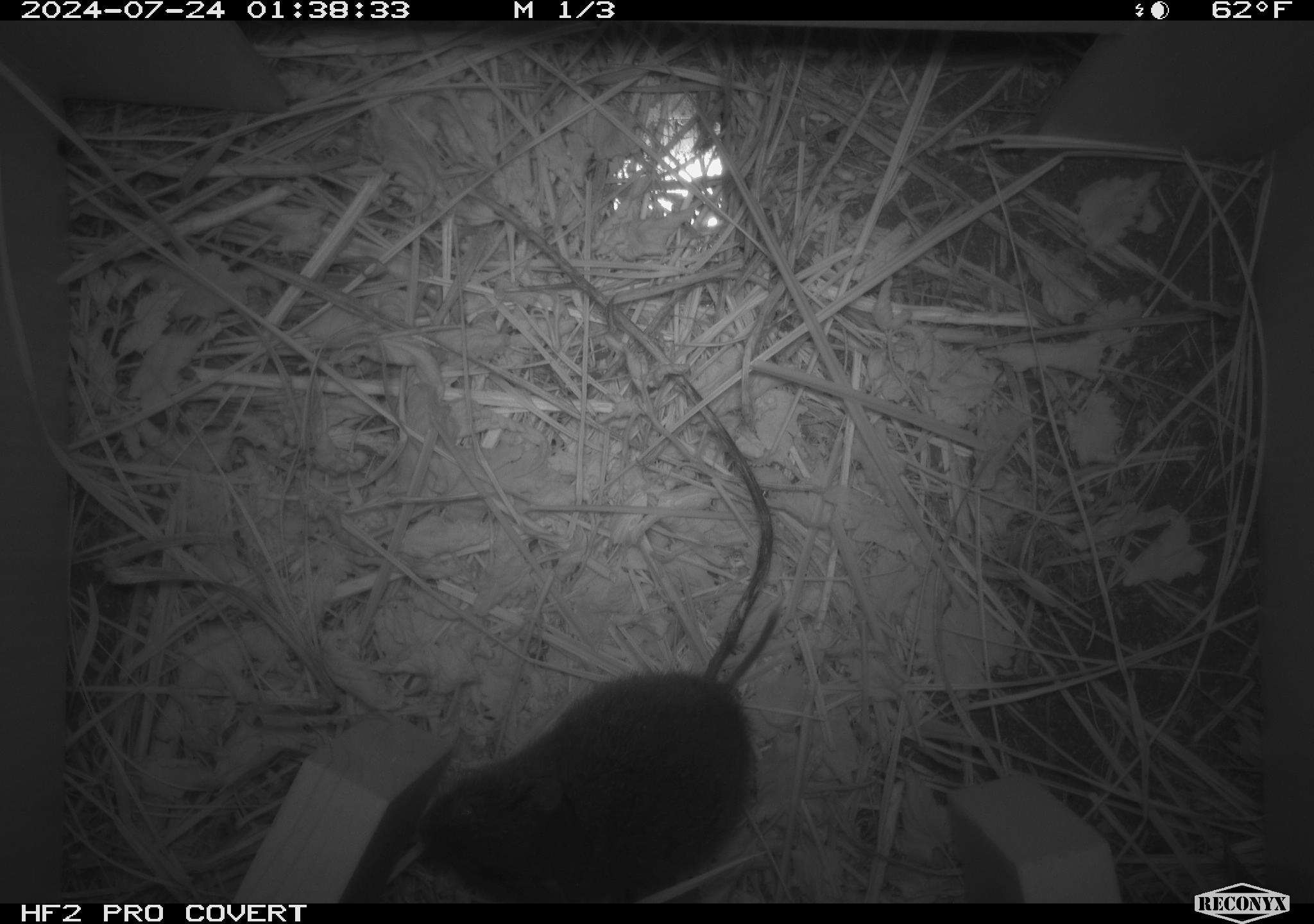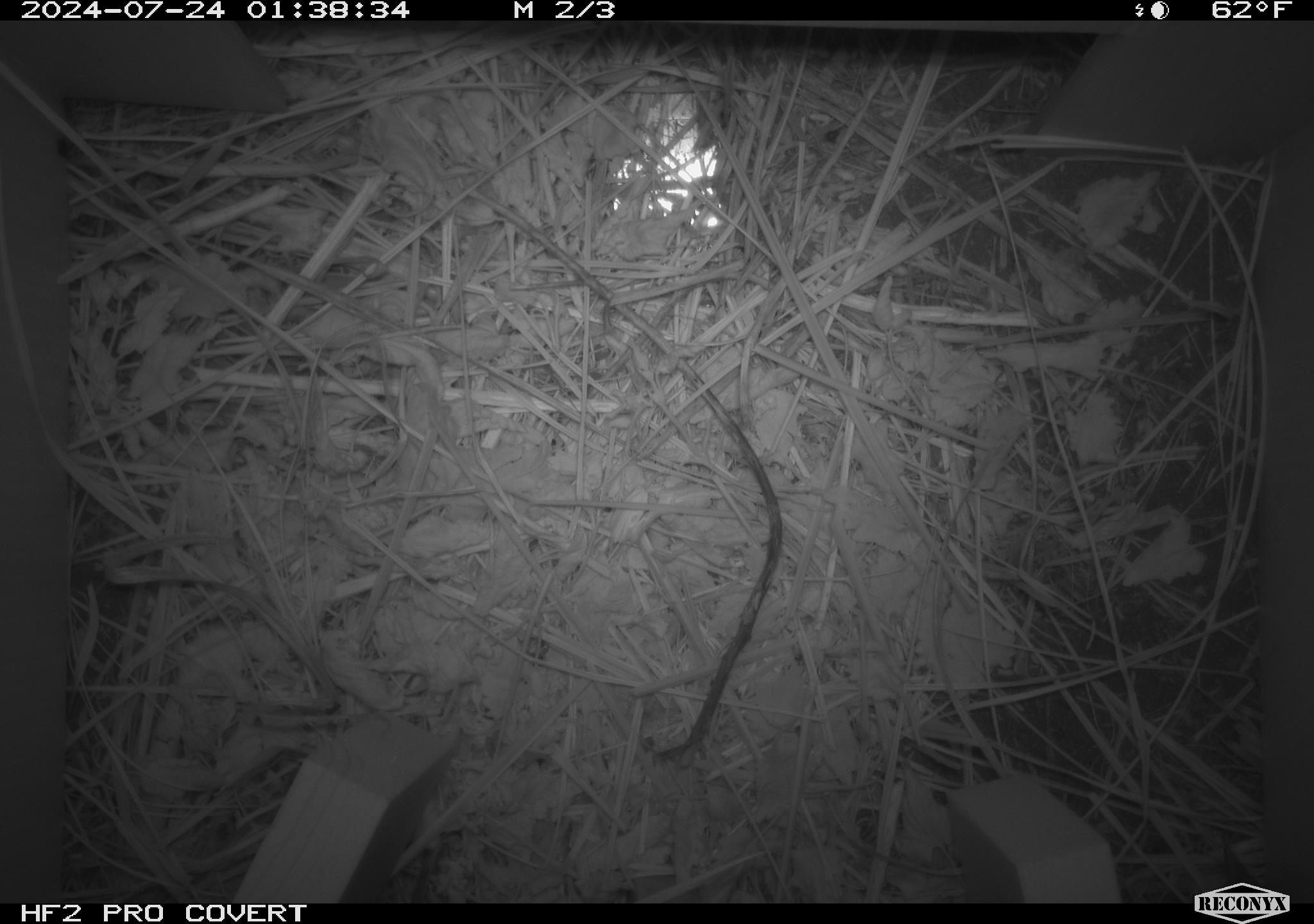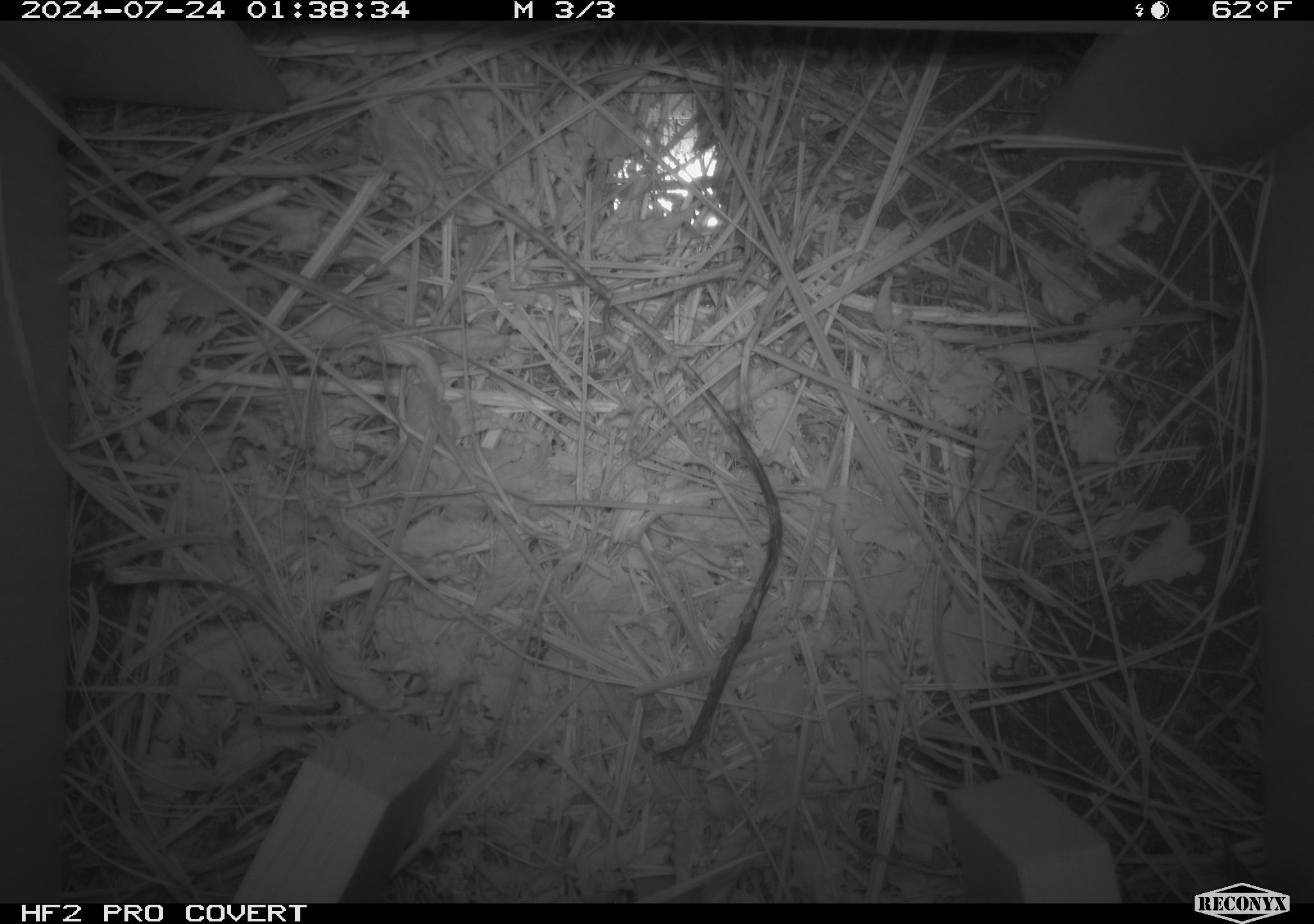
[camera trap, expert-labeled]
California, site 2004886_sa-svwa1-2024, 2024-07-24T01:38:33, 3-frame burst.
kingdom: Animalia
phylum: Chordata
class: Mammalia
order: Rodentia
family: Cricetidae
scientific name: Arvicolinae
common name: voles, lemmings, and muskrats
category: arvicolinae subfamily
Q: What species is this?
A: Arvicolinae subfamily (voles, lemmings, and muskrats) (Arvicolinae).